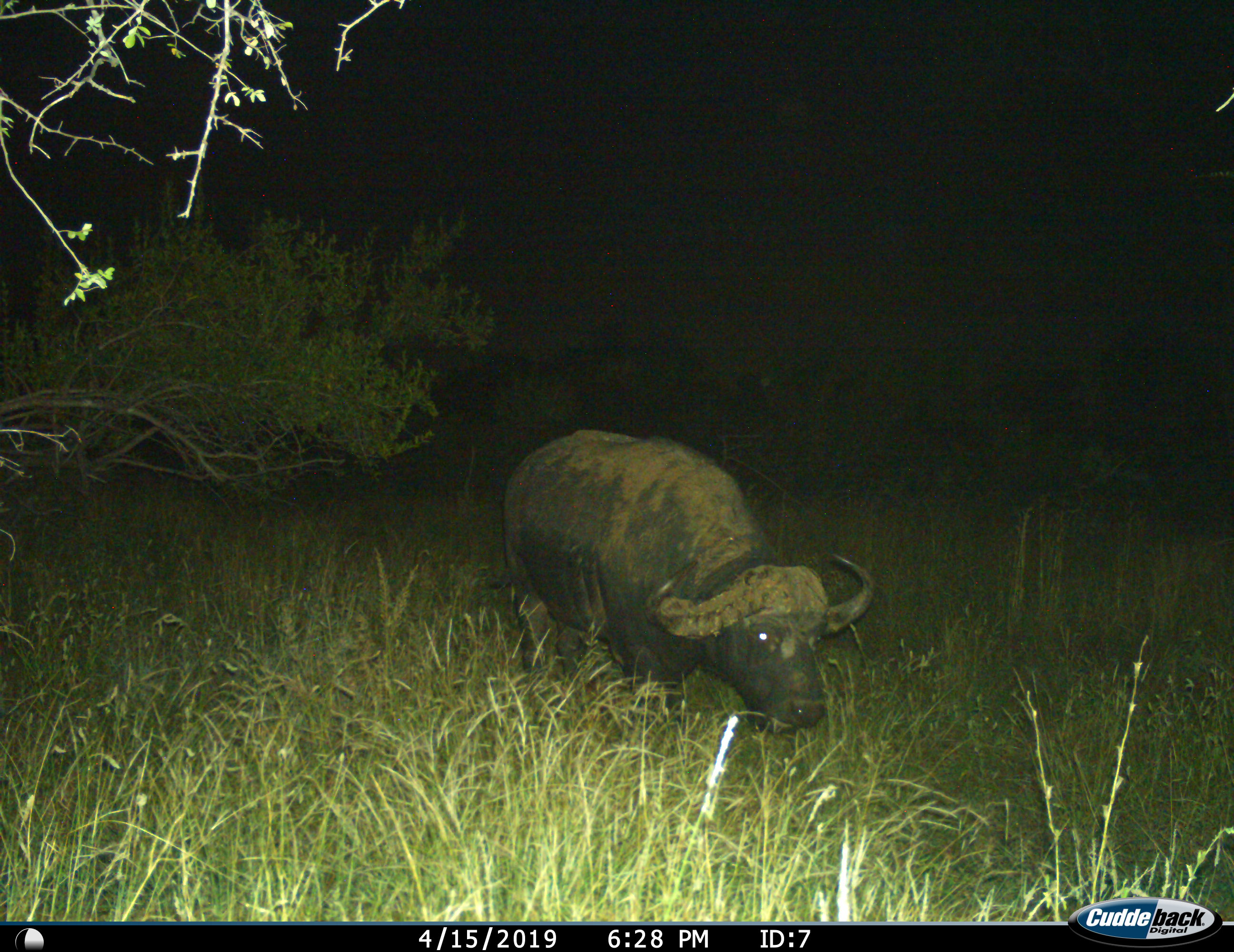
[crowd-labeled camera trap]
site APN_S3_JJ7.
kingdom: Animalia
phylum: Chordata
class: Mammalia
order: Artiodactyla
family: Bovidae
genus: Syncerus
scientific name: Syncerus caffer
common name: african buffalo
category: buffalo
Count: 1.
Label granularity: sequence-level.